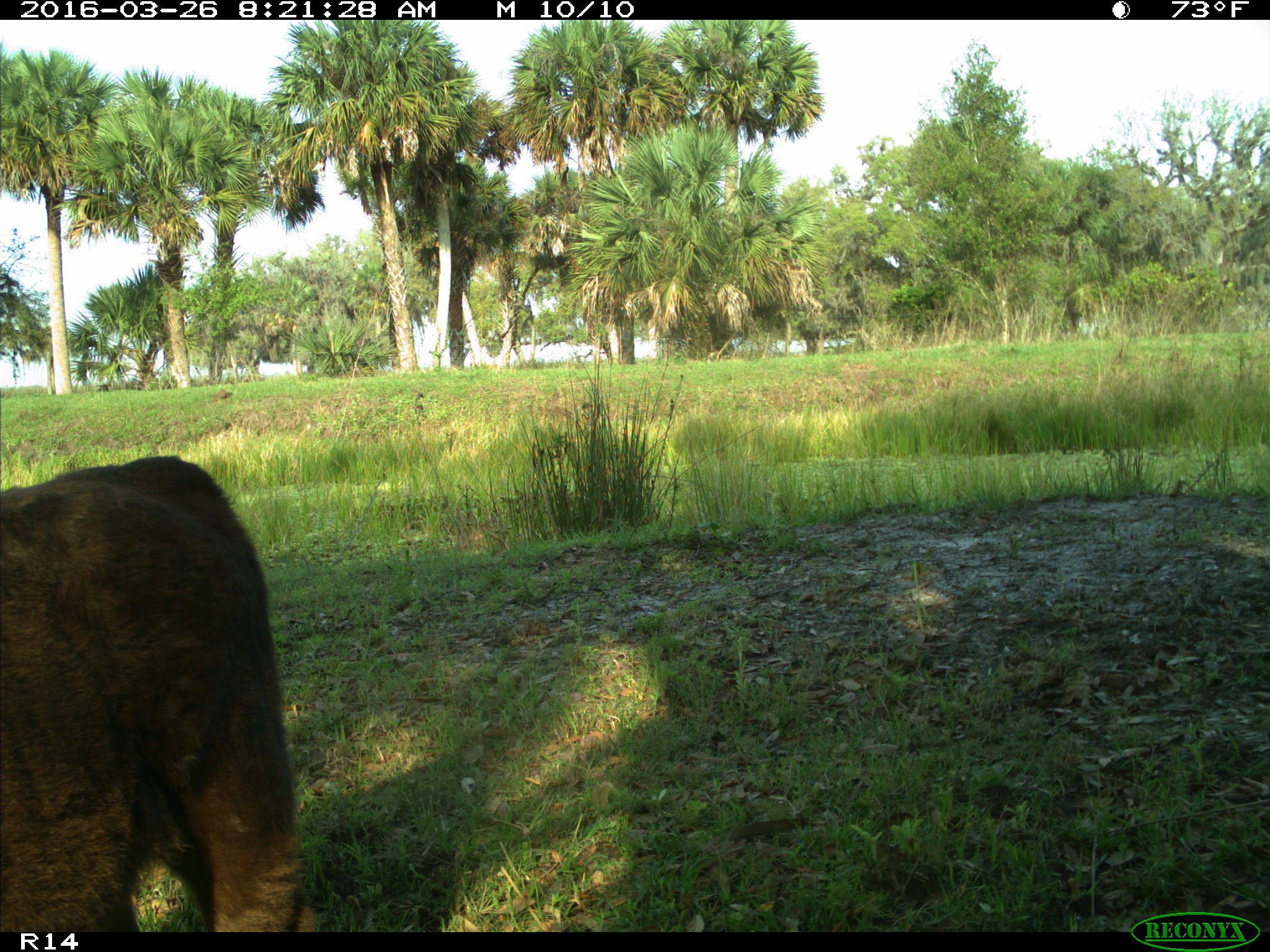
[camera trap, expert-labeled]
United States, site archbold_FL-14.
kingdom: Animalia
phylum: Chordata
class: Mammalia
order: Artiodactyla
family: Bovidae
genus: Bos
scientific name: Bos taurus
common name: domestic cow